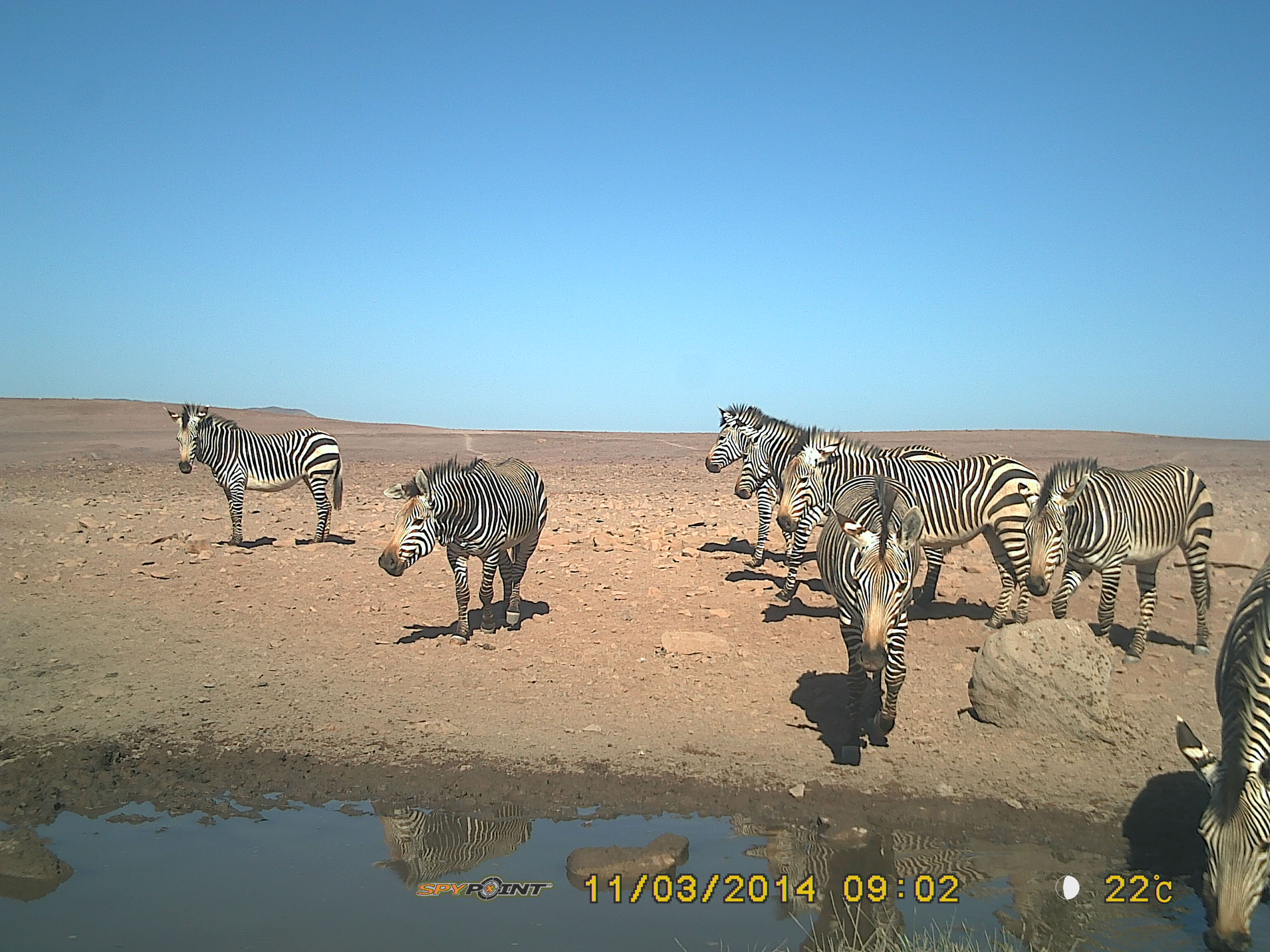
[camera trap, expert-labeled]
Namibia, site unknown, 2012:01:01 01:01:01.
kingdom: Animalia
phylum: Chordata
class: Mammalia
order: Perissodactyla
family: Equidae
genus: Equus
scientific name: Equus zebra hartmannae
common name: hartmann's mountain zebra